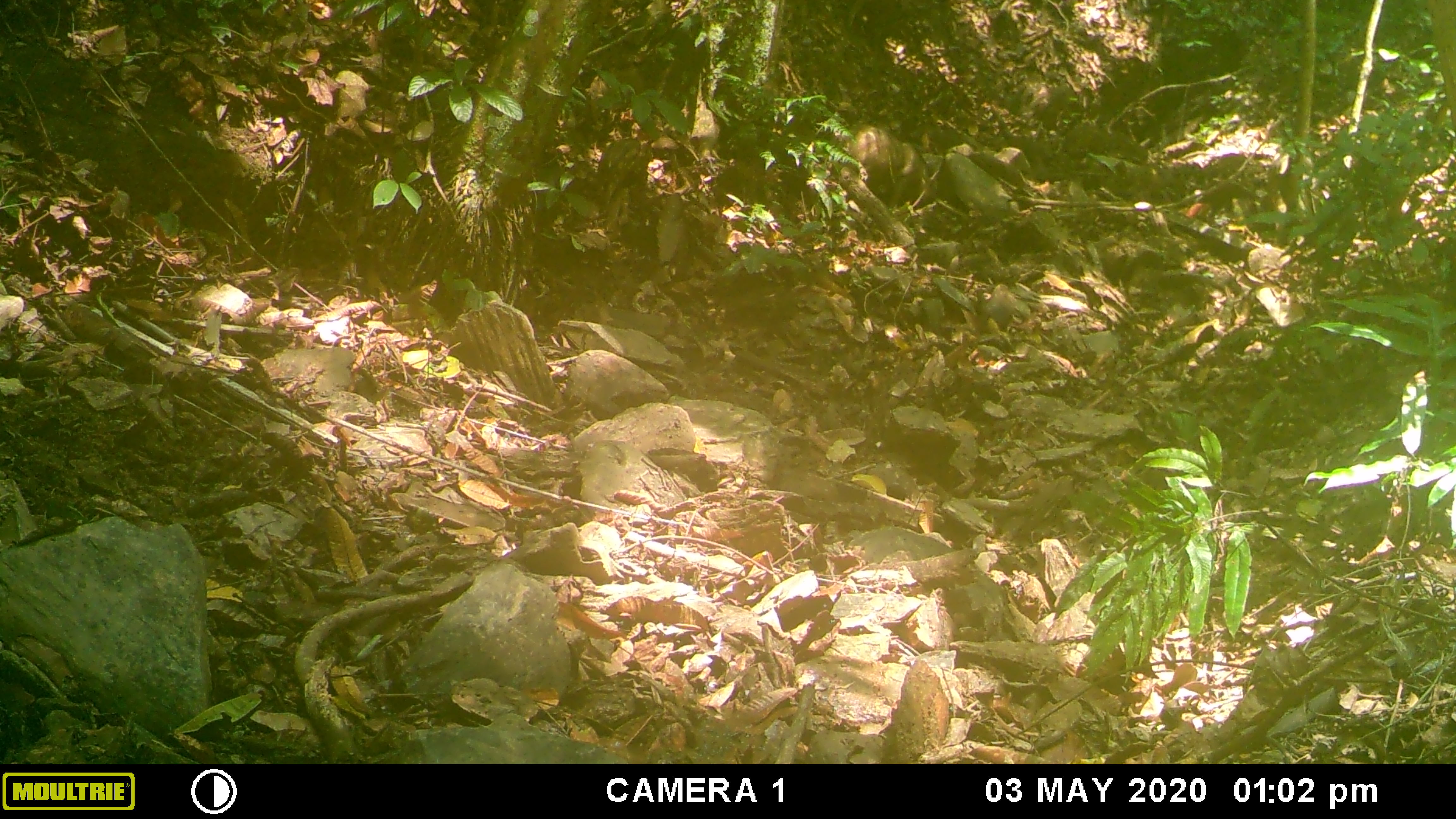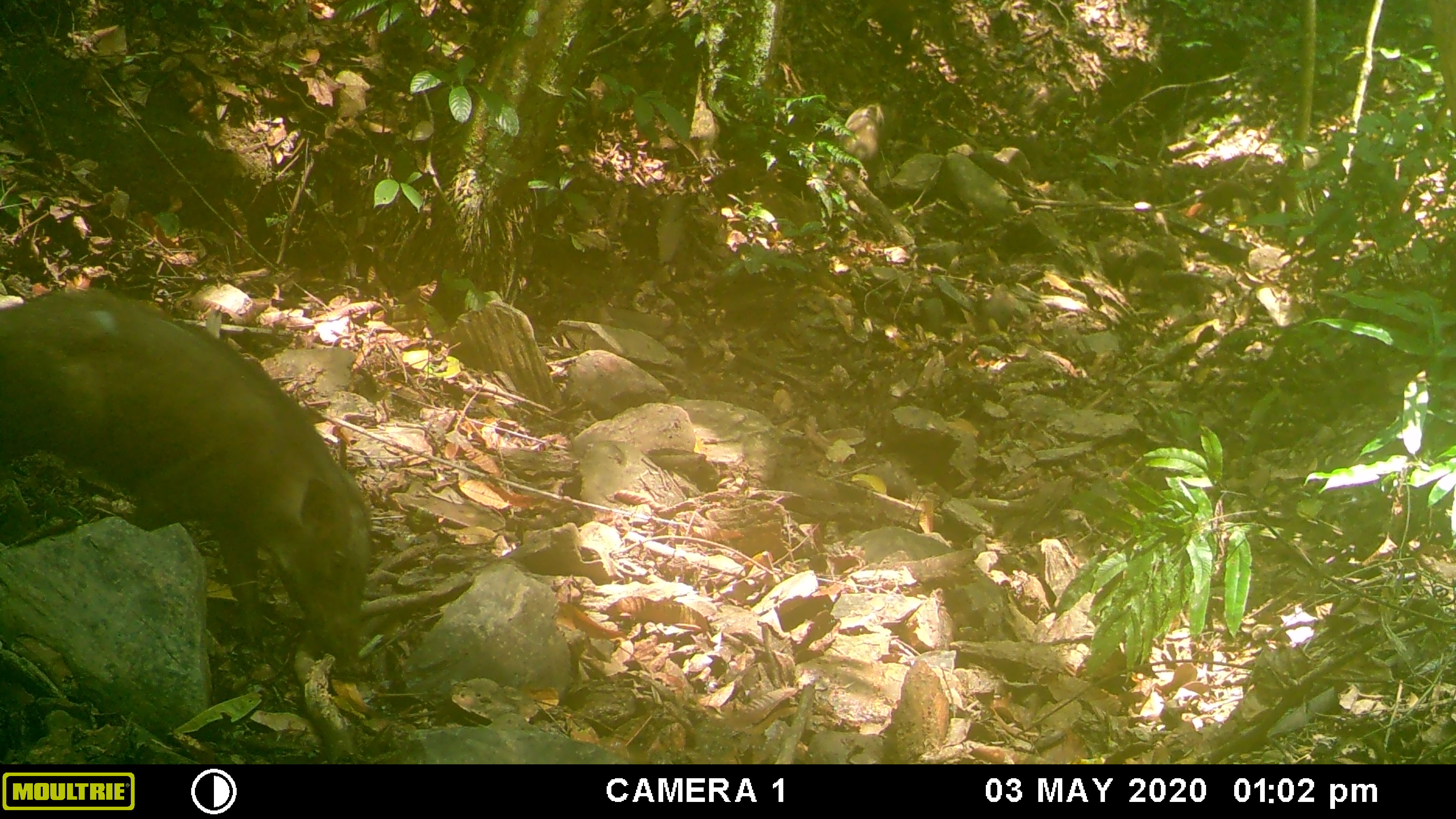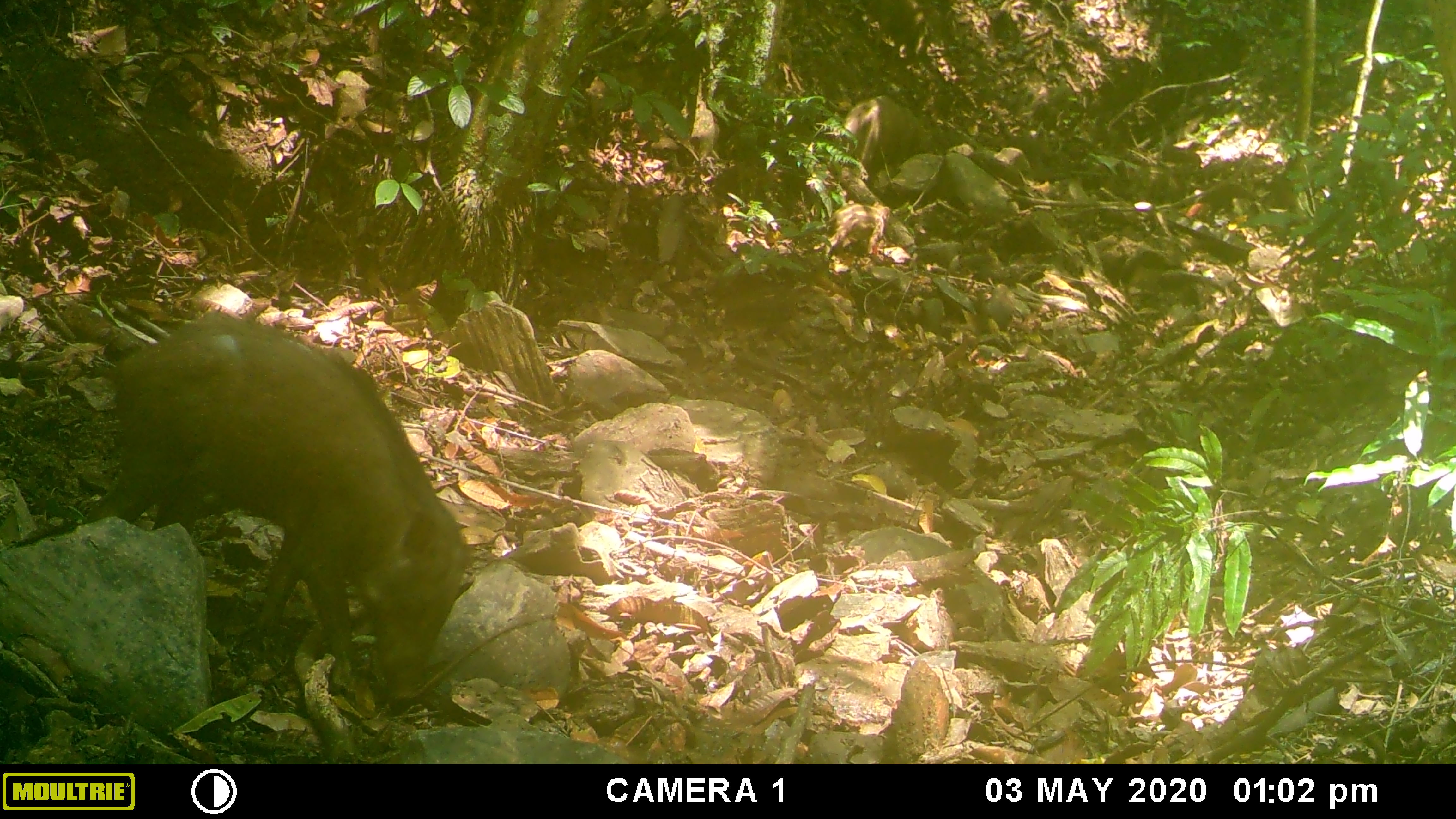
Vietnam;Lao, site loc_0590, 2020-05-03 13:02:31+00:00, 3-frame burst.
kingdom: Animalia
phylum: Chordata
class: Mammalia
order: Artiodactyla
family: Suidae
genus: Sus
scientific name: Sus scrofa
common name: eurasian wild pig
Eurasian wild pig (Sus scrofa). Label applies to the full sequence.